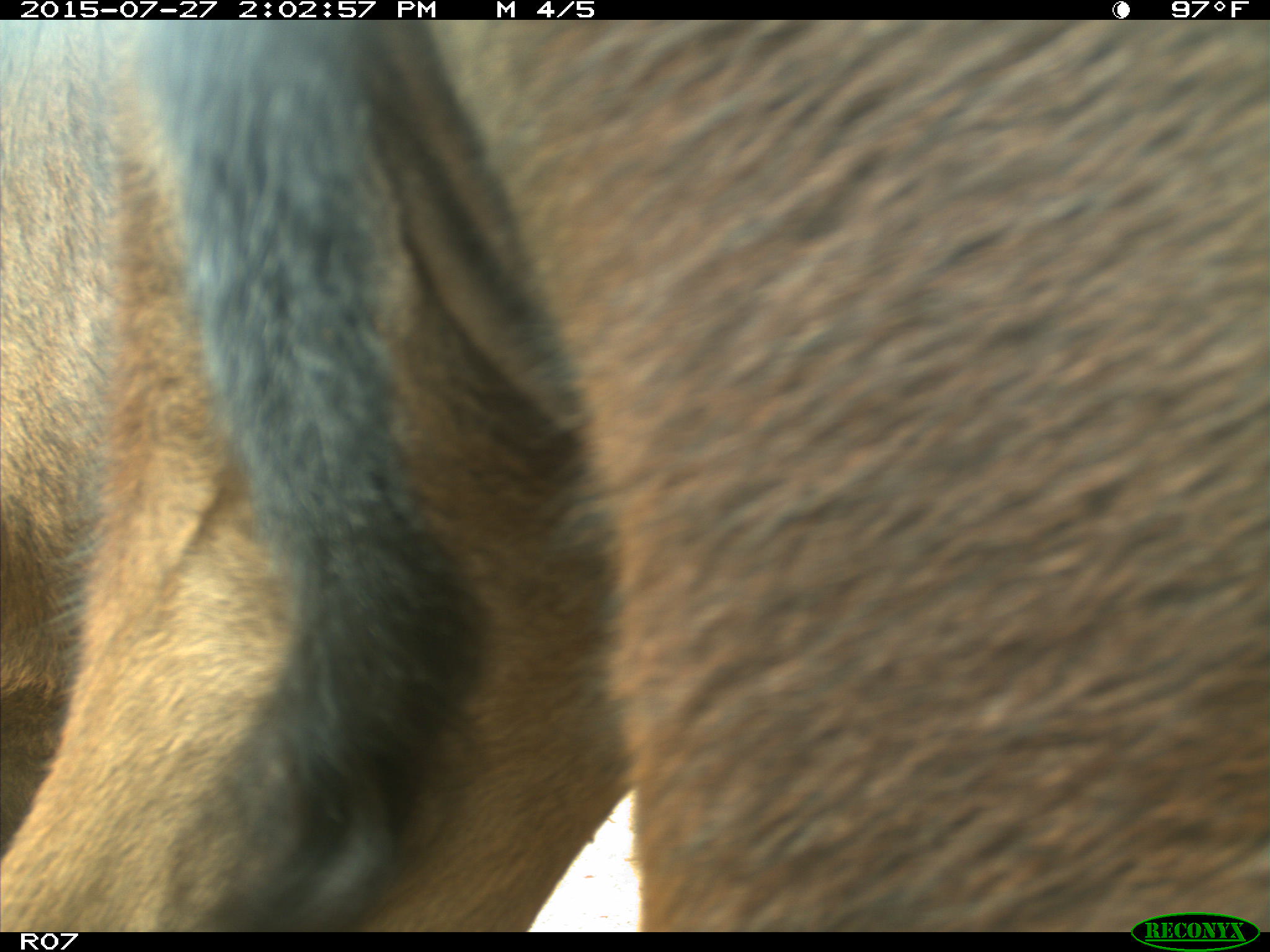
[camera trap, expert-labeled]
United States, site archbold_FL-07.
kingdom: Animalia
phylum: Chordata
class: Mammalia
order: Artiodactyla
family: Bovidae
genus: Bos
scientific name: Bos taurus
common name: domestic cow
Bos taurus (domestic cow).